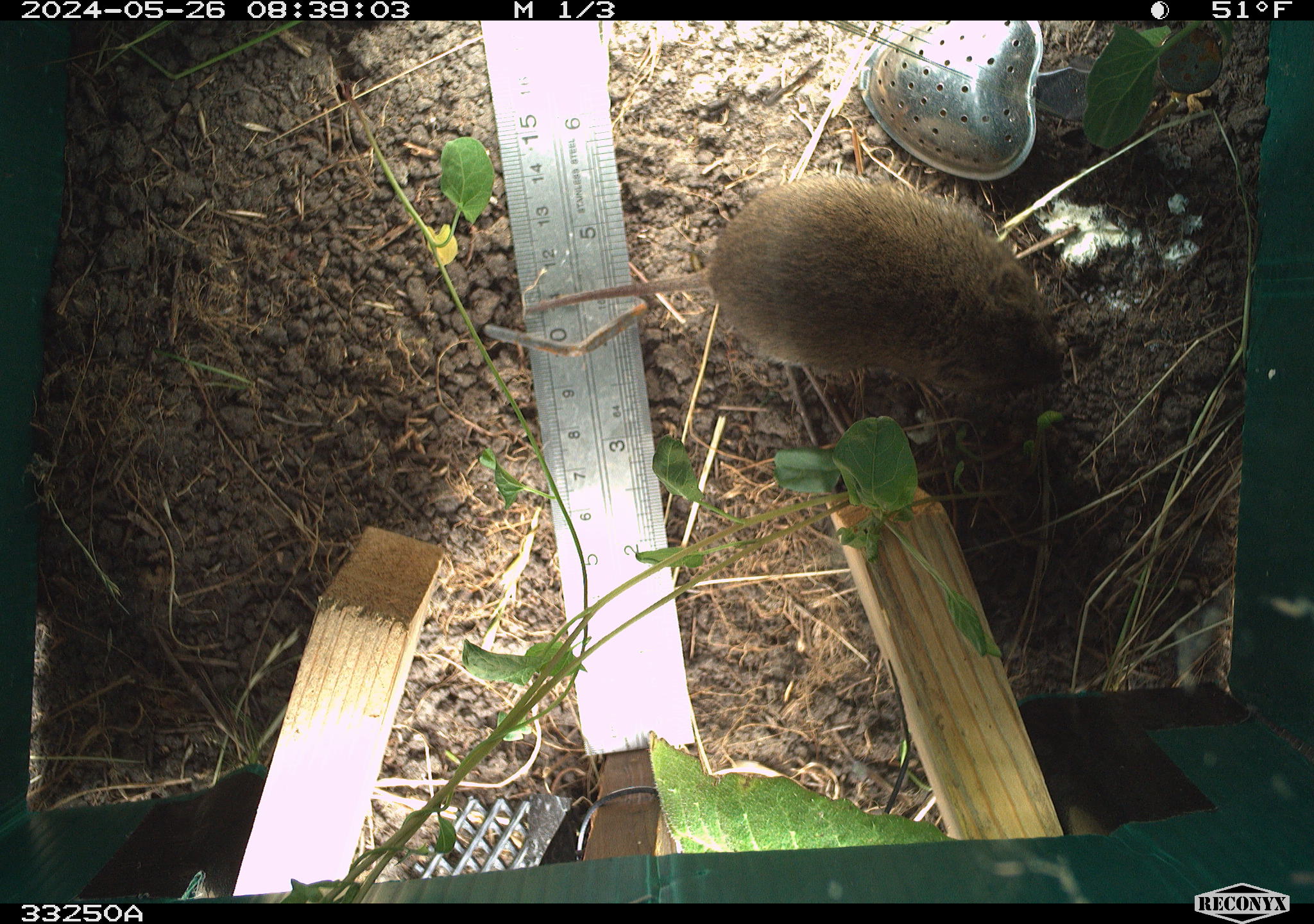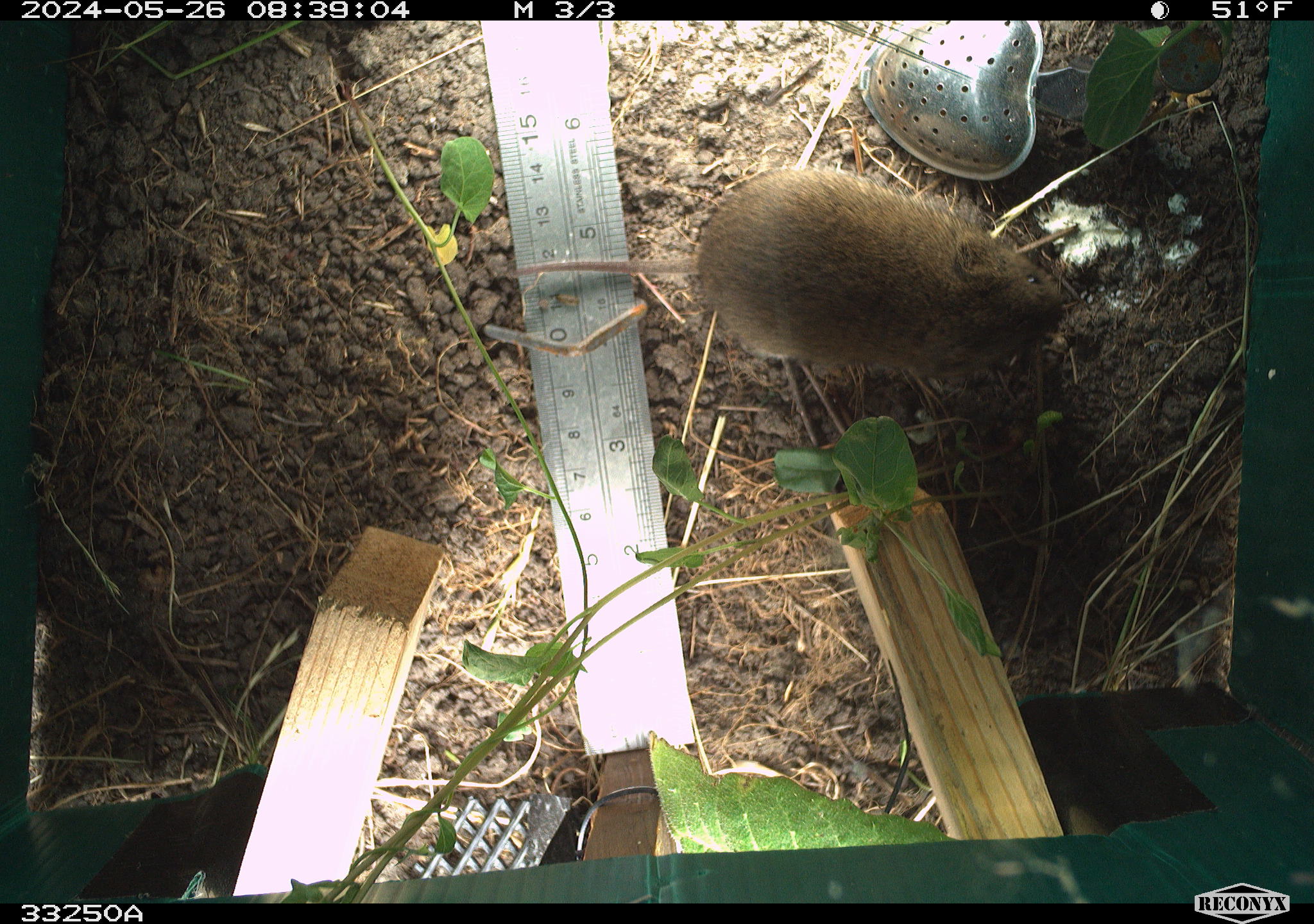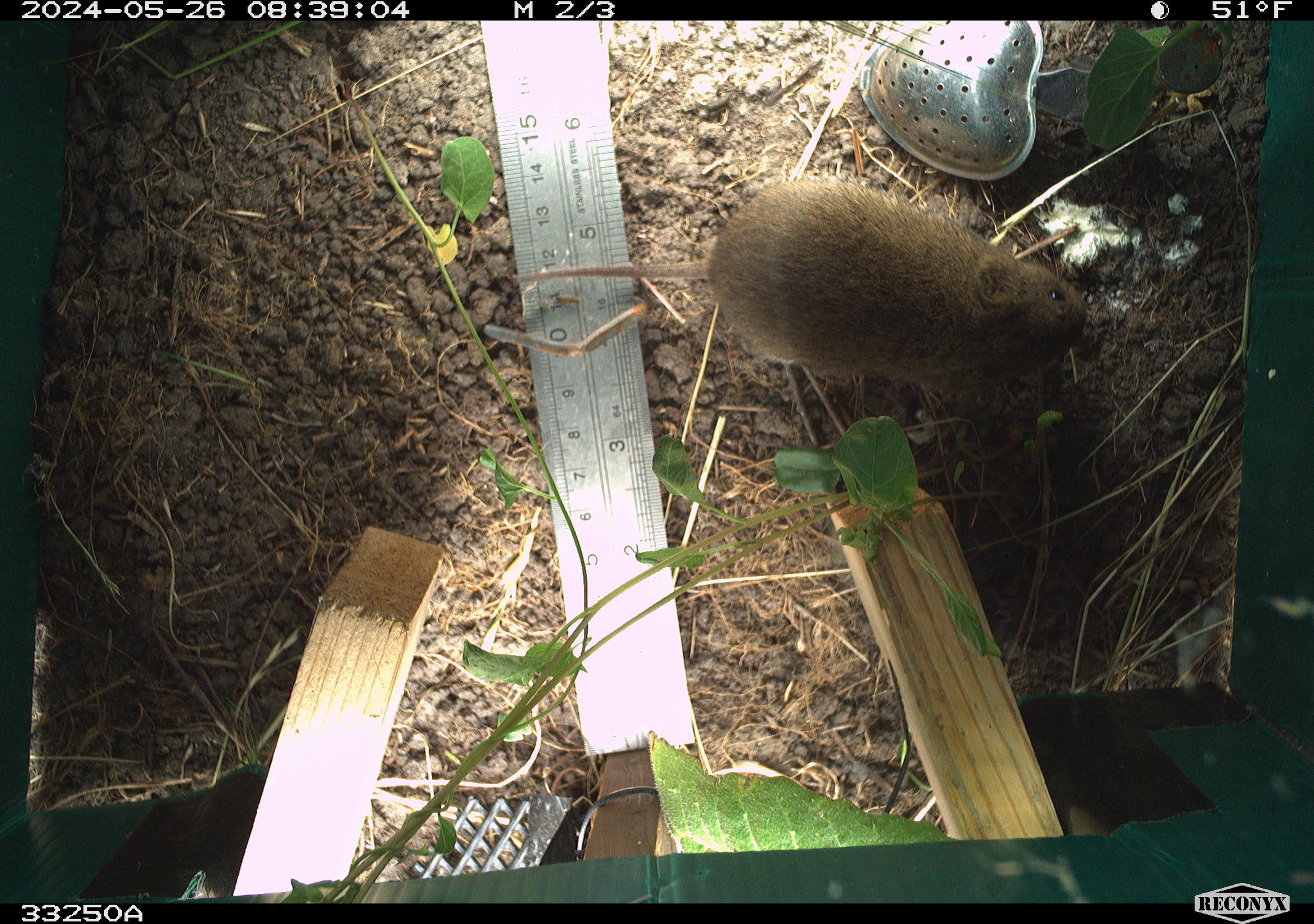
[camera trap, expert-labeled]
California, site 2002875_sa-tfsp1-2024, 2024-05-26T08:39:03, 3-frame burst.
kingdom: Animalia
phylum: Chordata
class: Mammalia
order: Rodentia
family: Cricetidae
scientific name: Arvicolinae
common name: voles, lemmings, and muskrats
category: arvicolinae subfamily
Arvicolinae subfamily (voles, lemmings, and muskrats) (Arvicolinae).